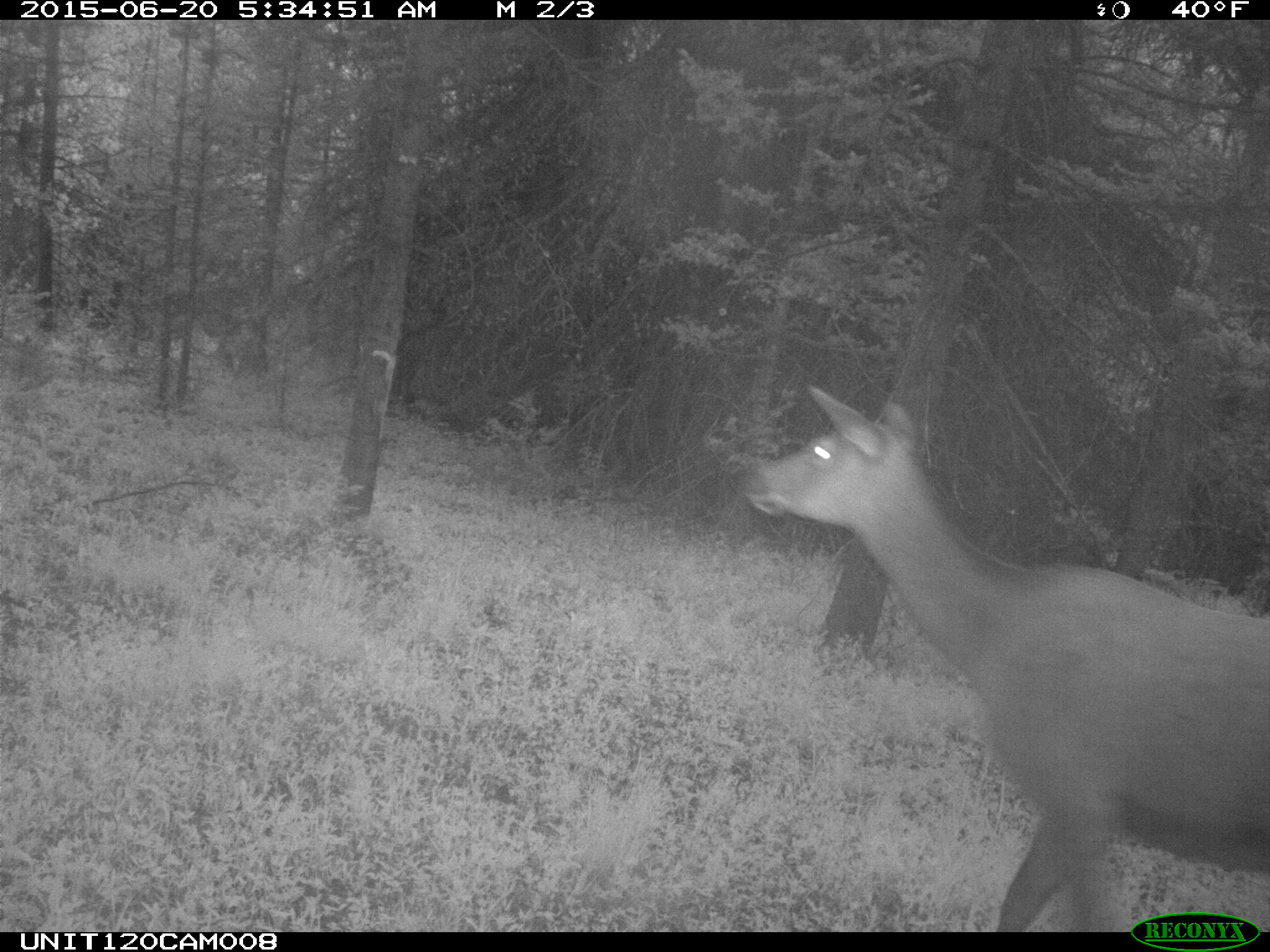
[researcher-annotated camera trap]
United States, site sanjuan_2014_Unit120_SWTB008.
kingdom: Animalia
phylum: Chordata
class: Mammalia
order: Artiodactyla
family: Cervidae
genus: Cervus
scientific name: Cervus elaphus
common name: red deer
Cervus elaphus (red deer).